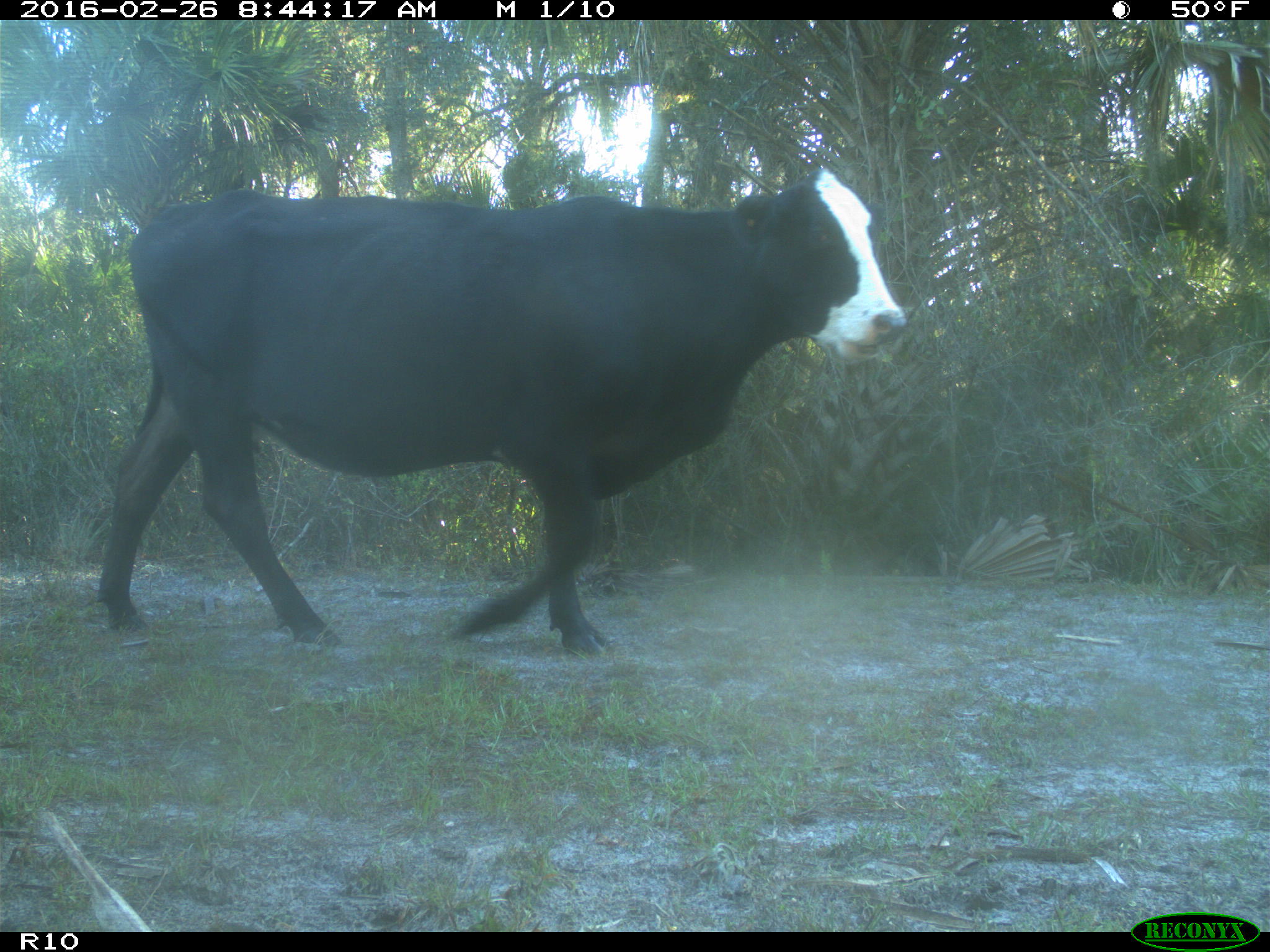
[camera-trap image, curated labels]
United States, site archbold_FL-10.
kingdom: Animalia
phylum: Chordata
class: Mammalia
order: Artiodactyla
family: Bovidae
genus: Bos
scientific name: Bos taurus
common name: domestic cow